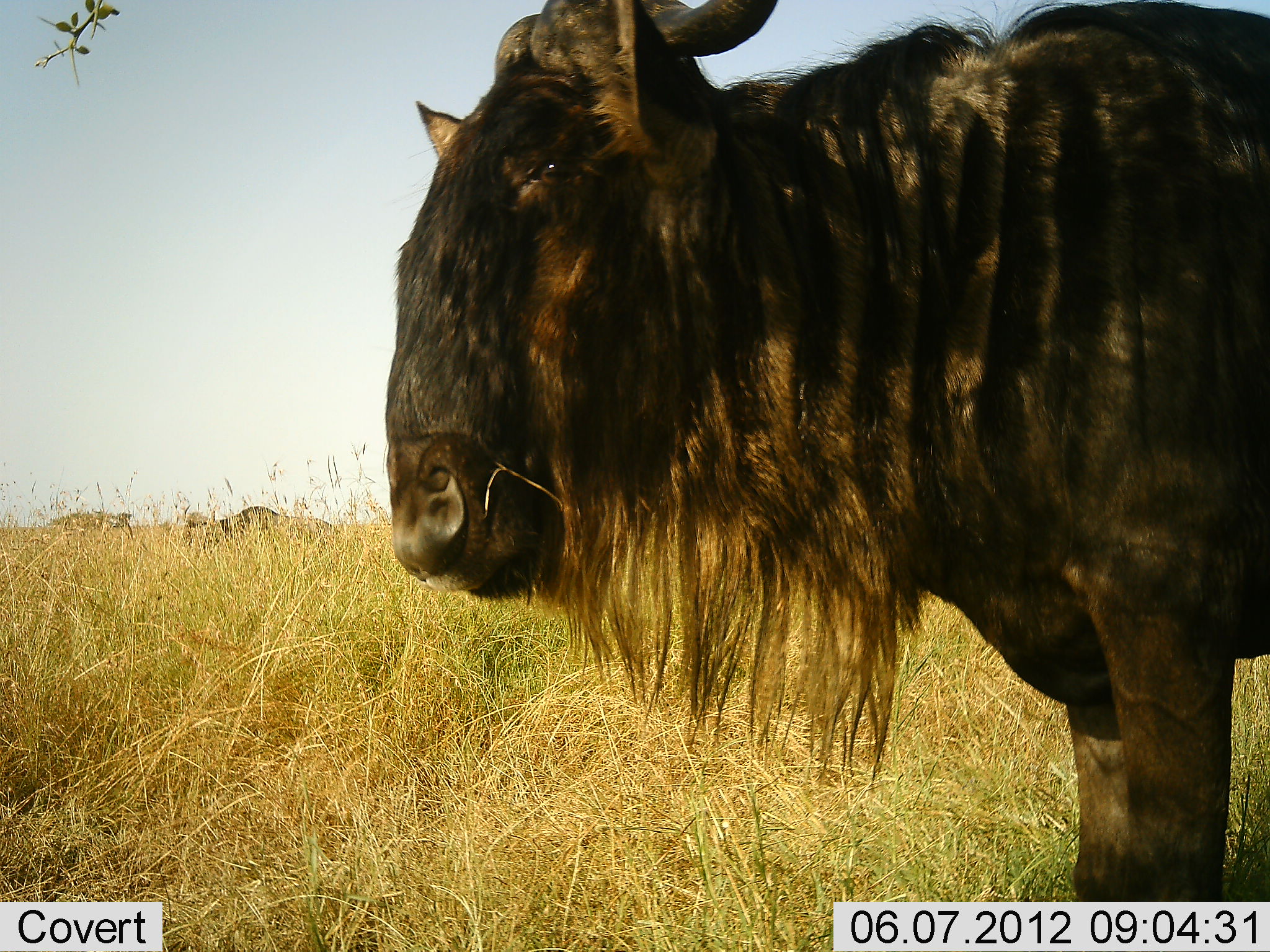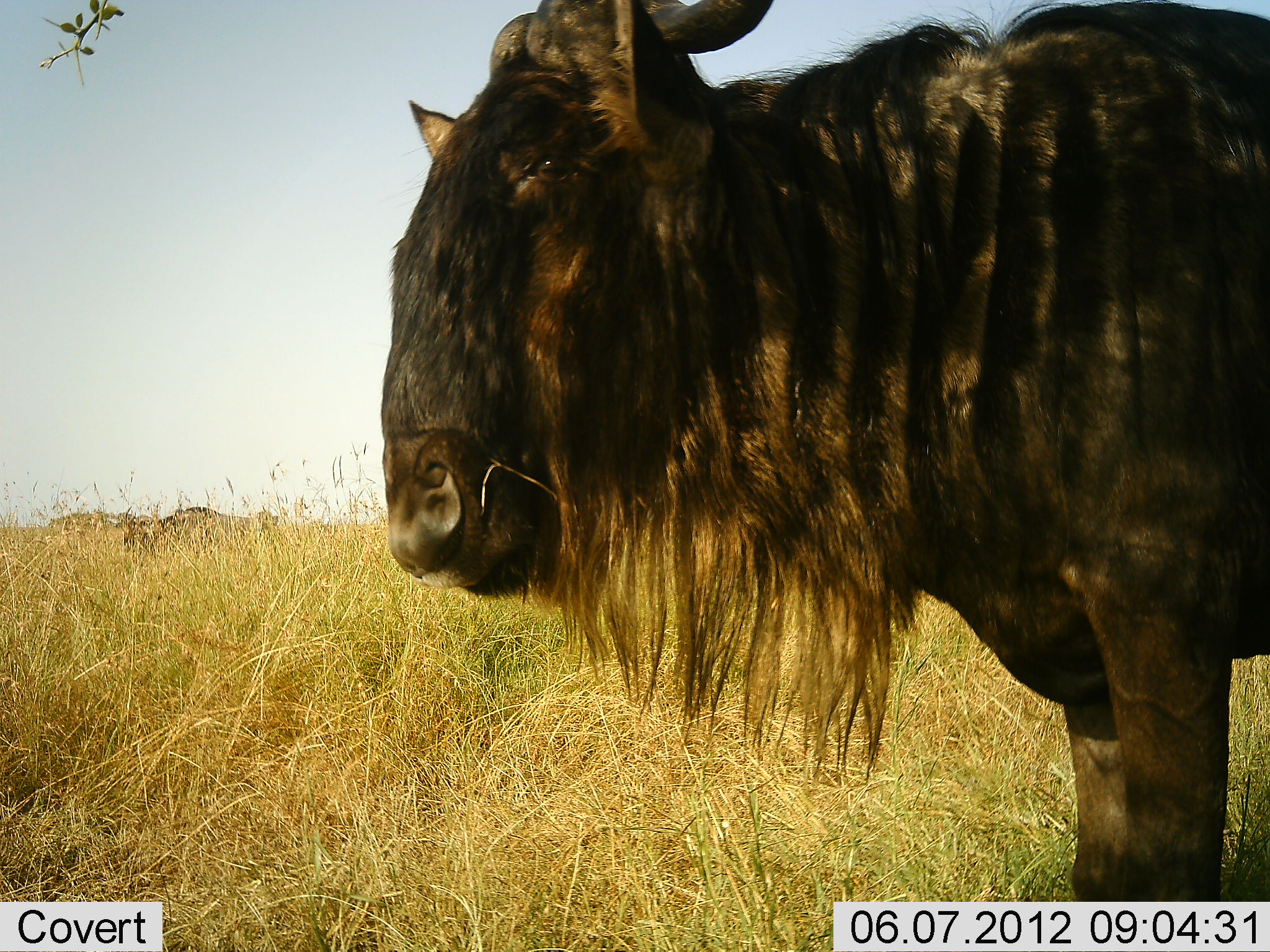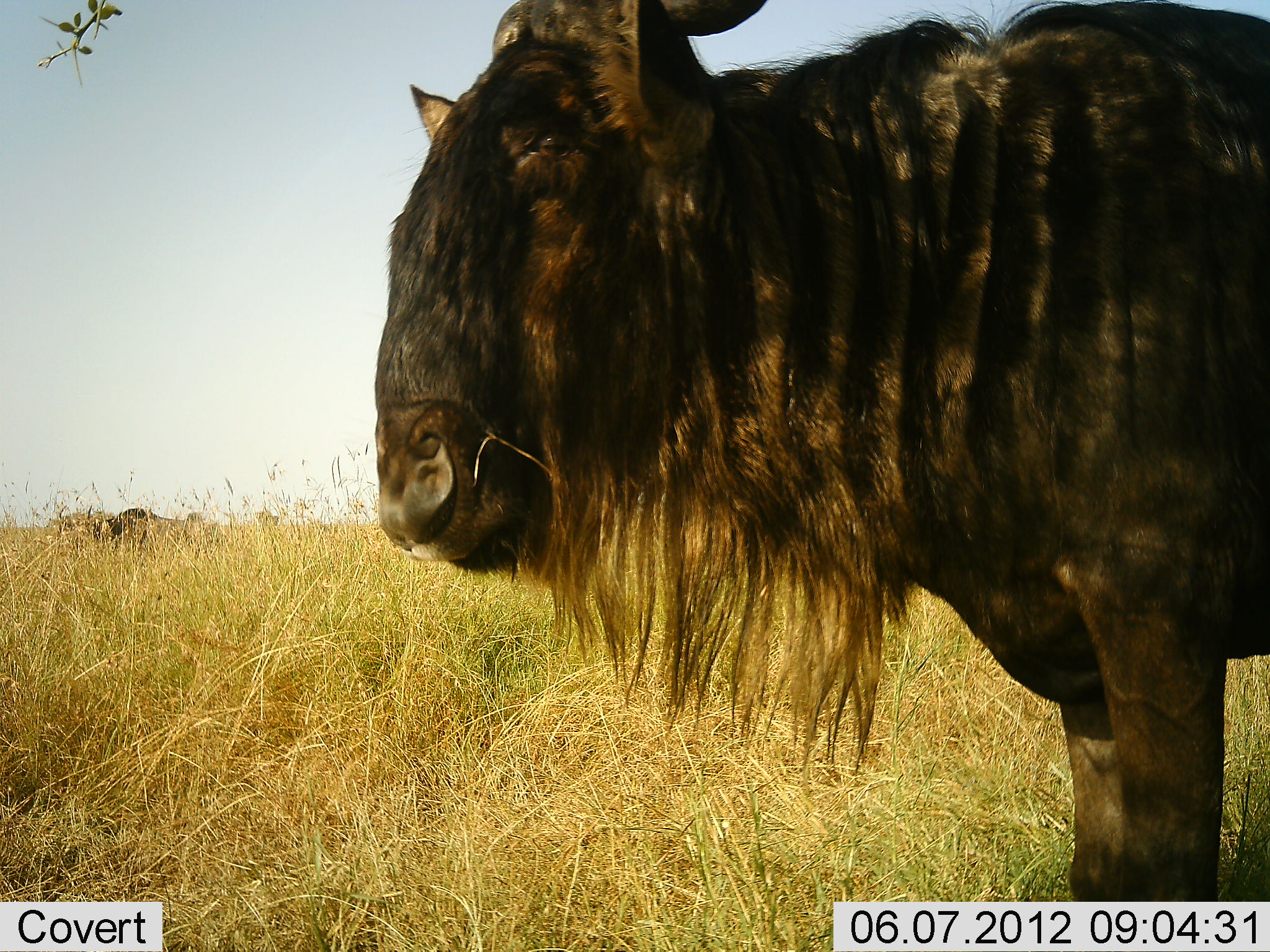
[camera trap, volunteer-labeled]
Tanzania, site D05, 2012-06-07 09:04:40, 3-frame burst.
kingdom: Animalia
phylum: Chordata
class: Mammalia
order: Artiodactyla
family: Bovidae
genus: Connochaetes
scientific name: Connochaetes taurinus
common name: blue wildebeest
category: wildebeest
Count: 2.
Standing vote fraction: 100%.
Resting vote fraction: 0%.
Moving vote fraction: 50%.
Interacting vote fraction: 0%.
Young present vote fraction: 0%.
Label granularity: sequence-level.